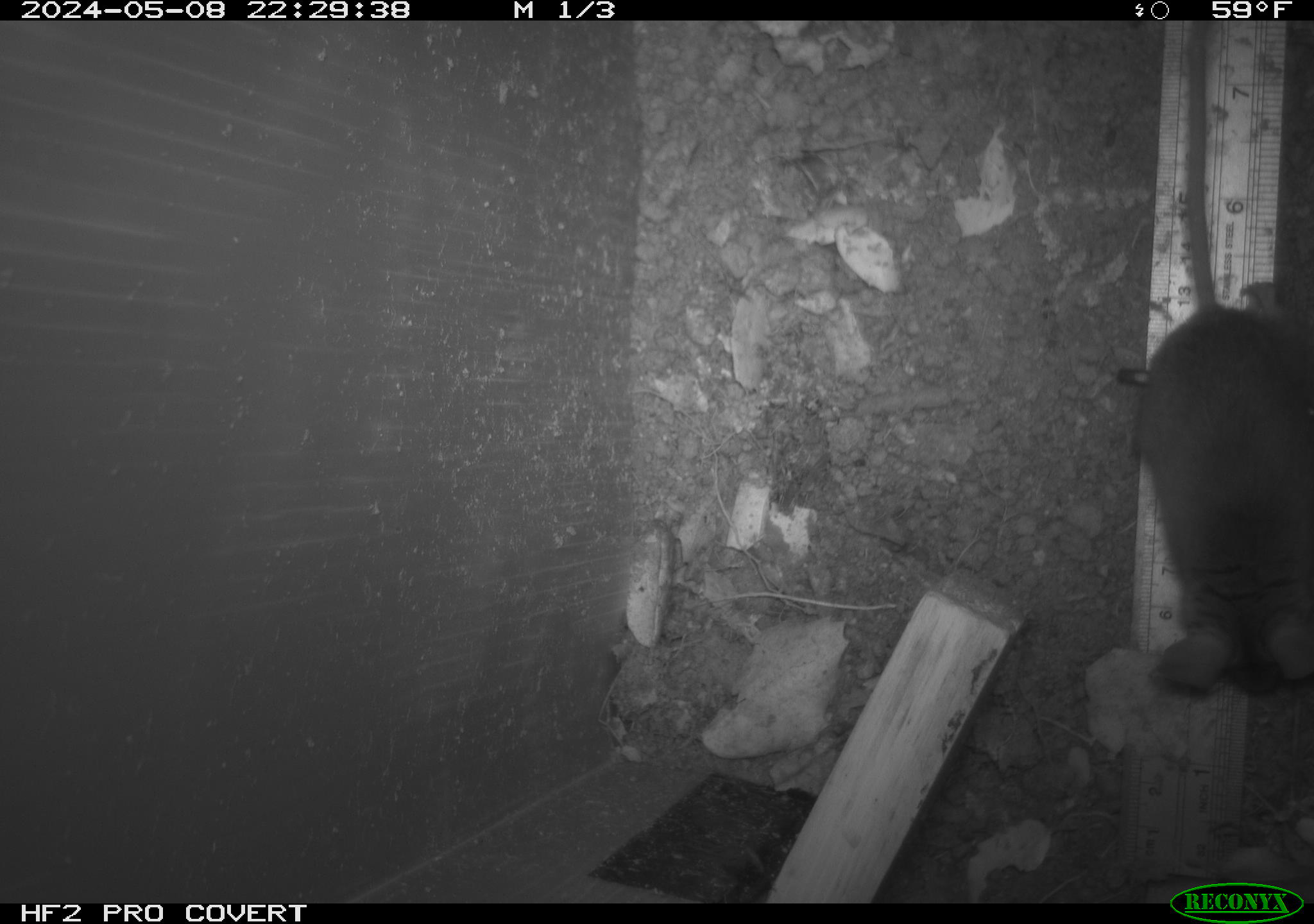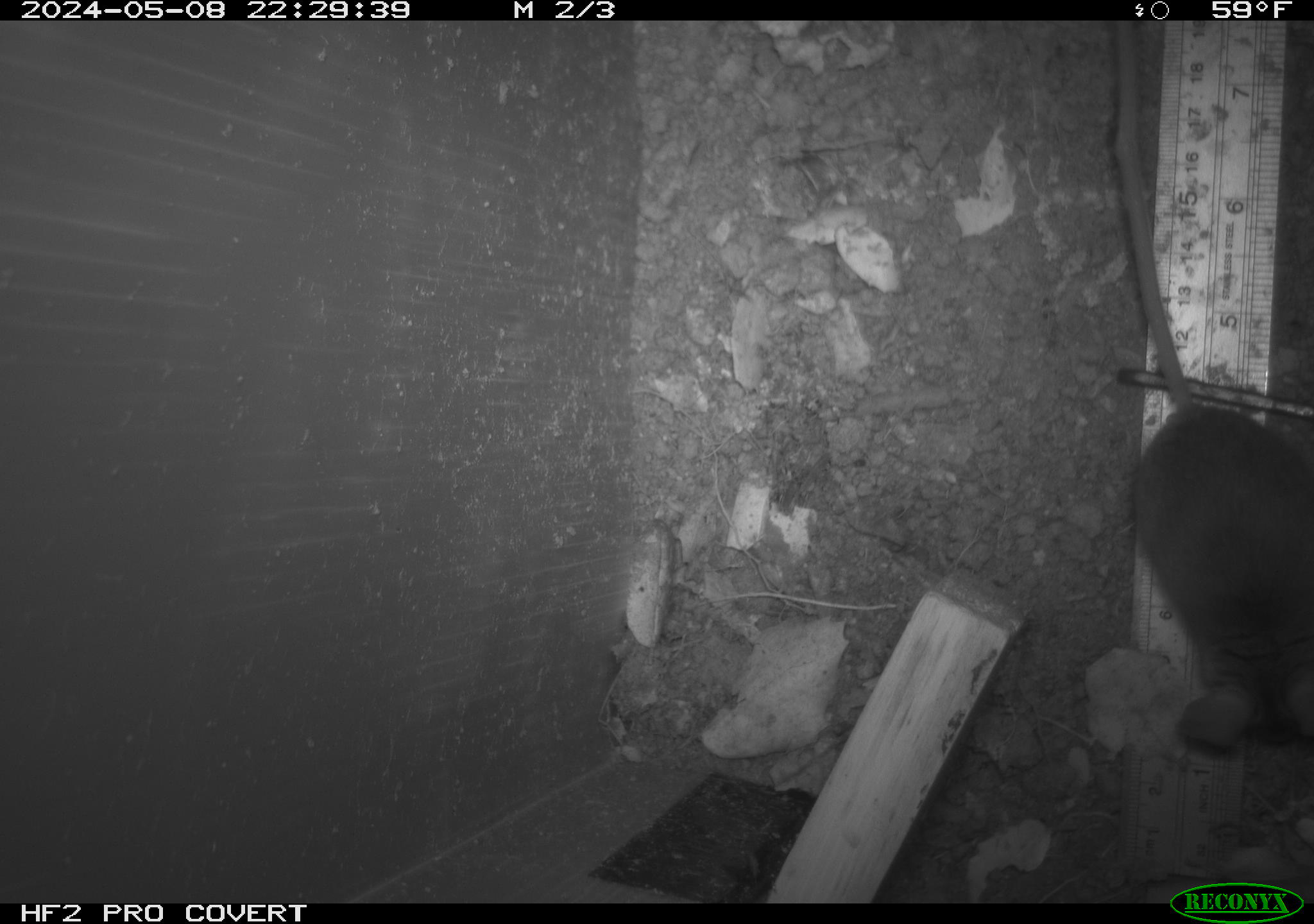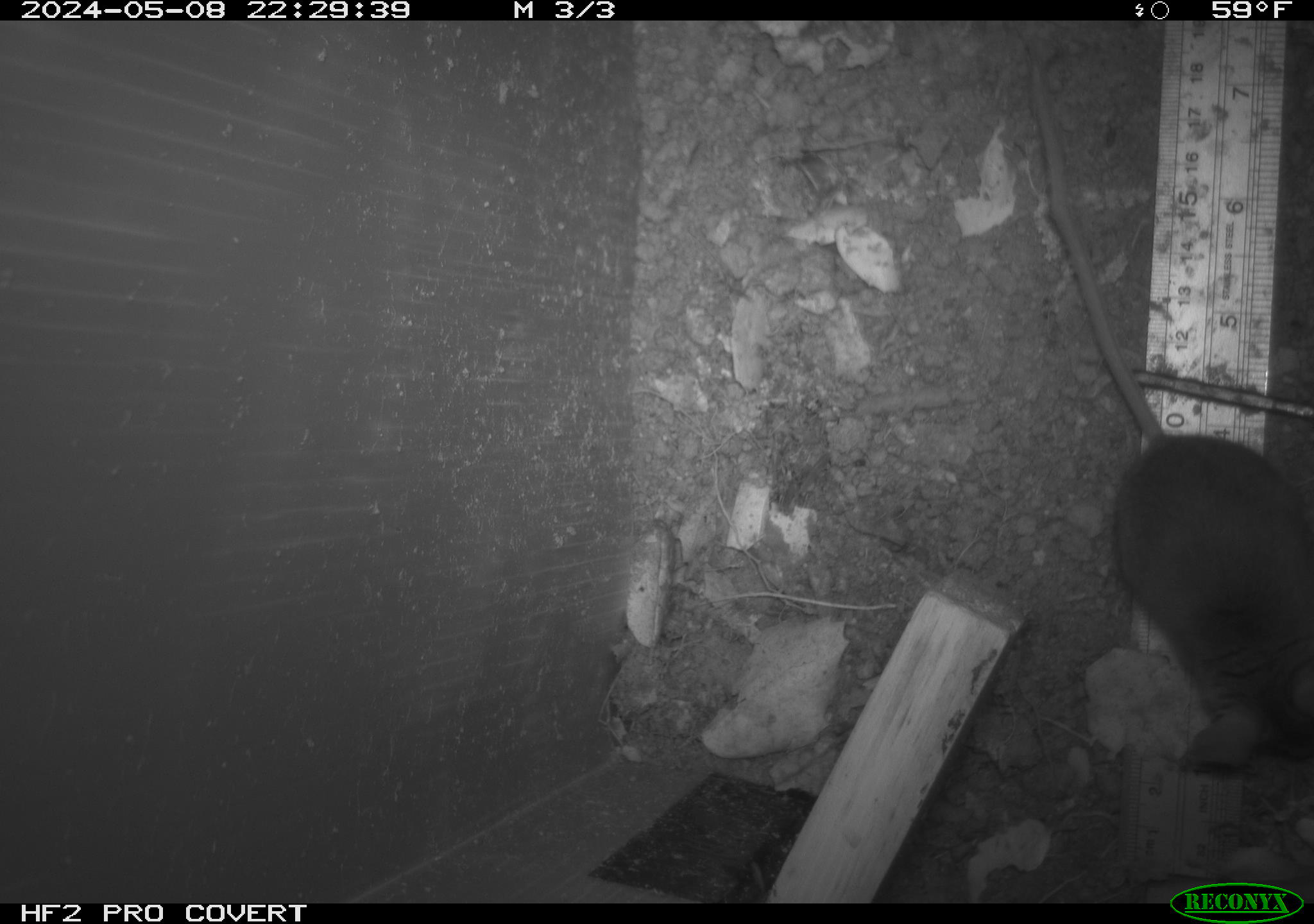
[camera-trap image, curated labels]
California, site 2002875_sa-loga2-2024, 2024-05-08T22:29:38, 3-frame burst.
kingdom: Animalia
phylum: Chordata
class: Mammalia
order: Rodentia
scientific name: Rodentia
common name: rodent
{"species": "rodent (Rodentia)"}